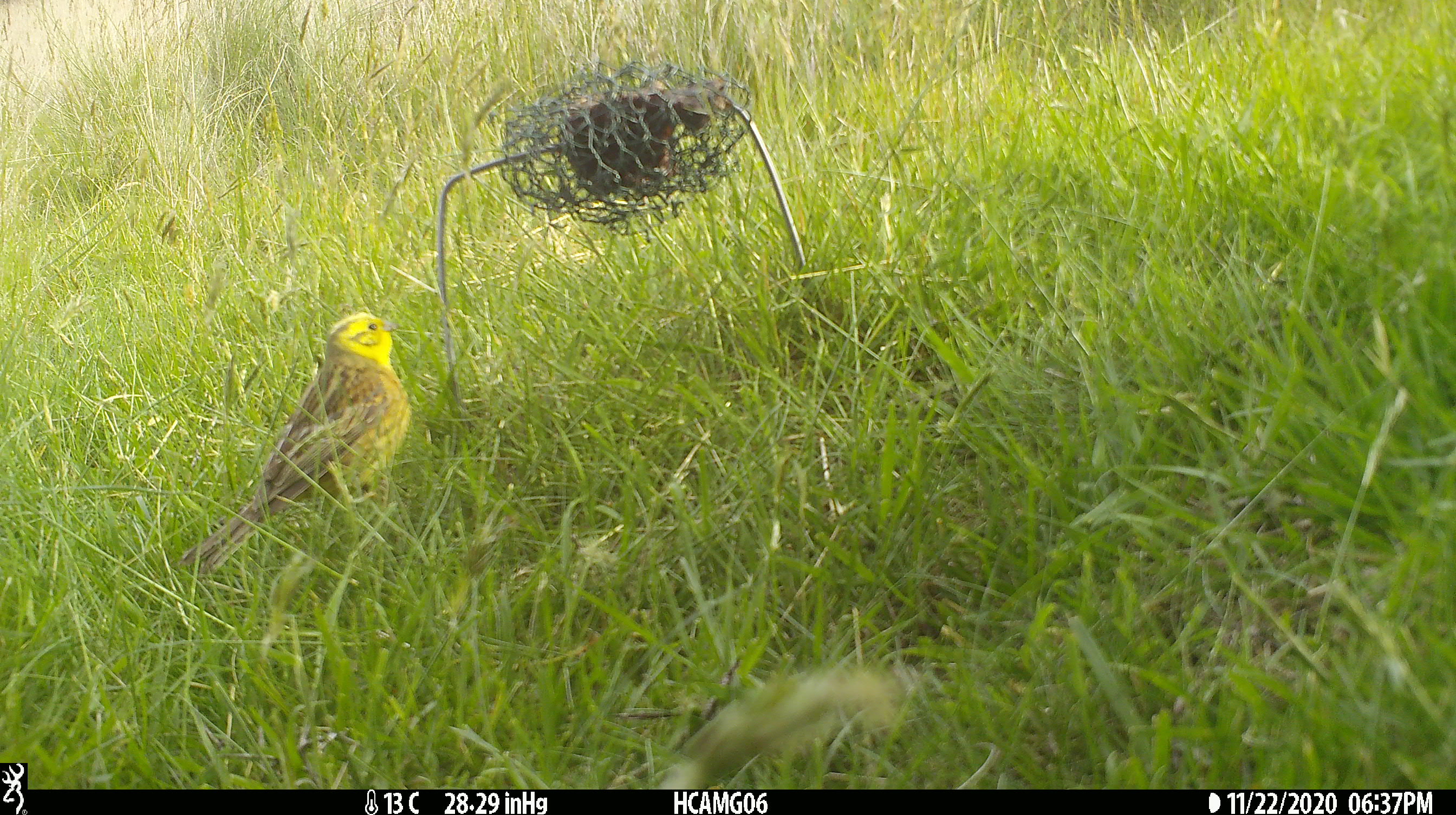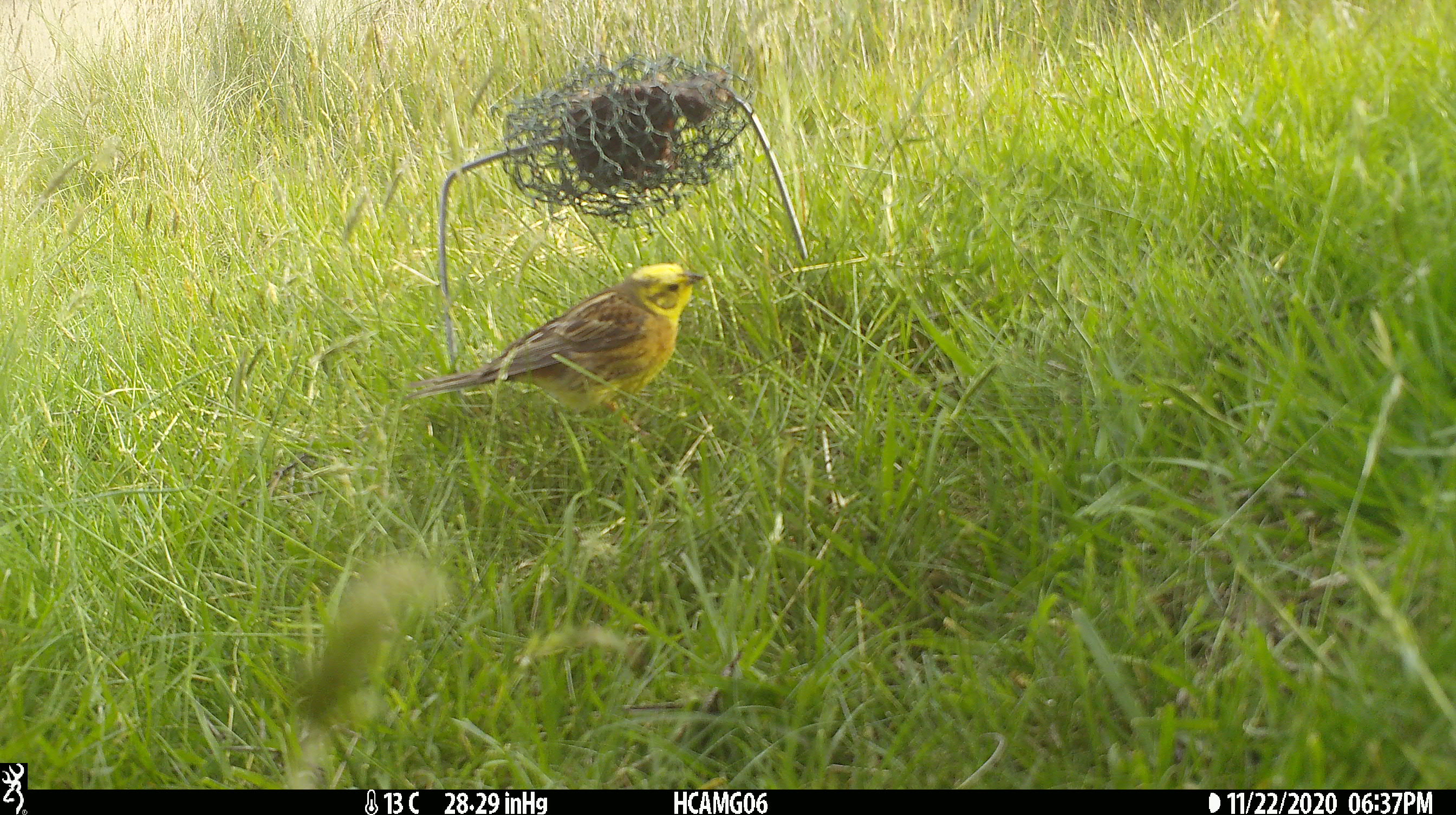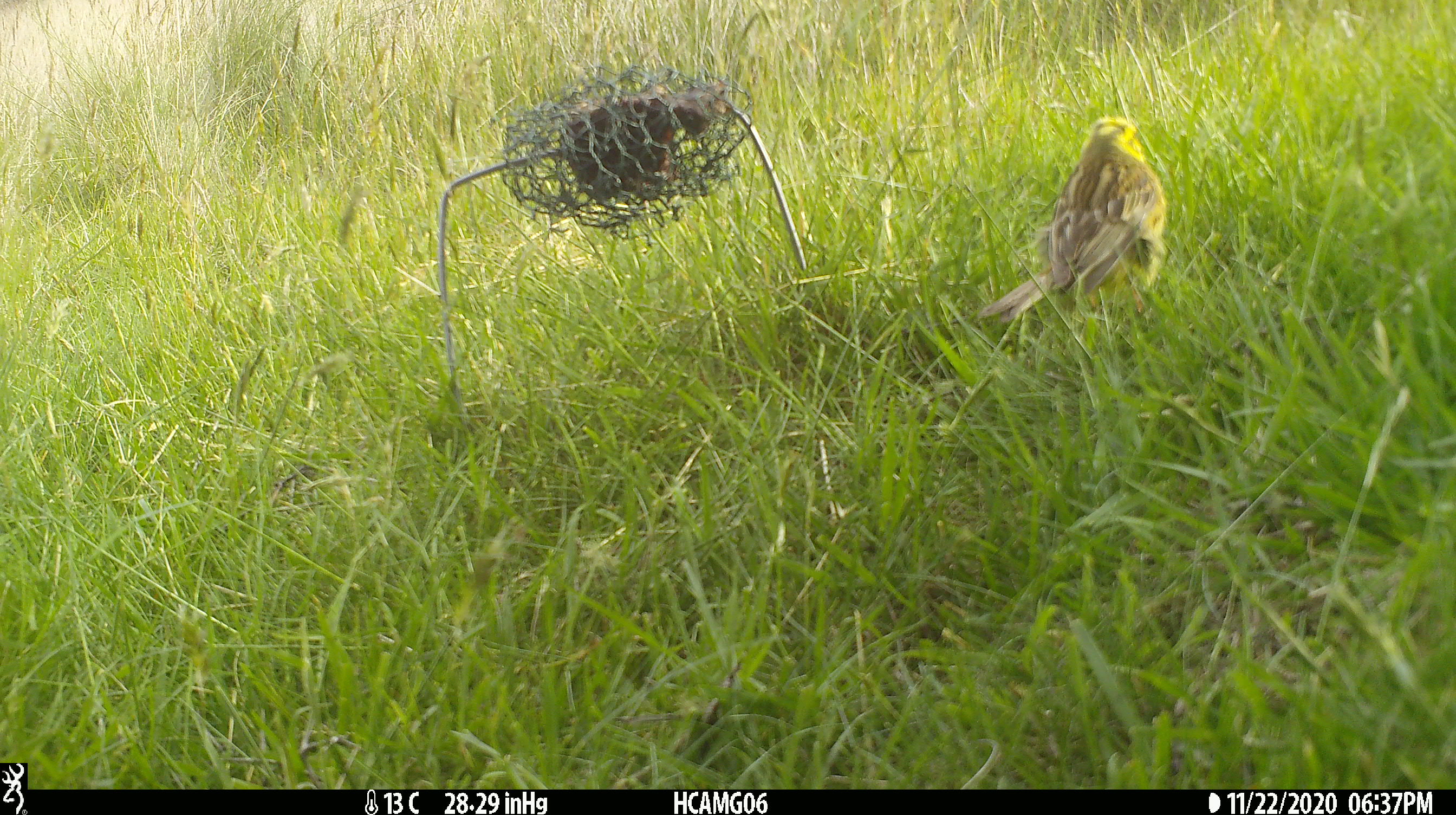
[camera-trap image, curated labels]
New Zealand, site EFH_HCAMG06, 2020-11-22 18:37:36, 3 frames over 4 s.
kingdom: Animalia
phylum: Chordata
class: Aves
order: Passeriformes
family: Emberizidae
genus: Emberiza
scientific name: Emberiza citrinella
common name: yellowhammer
Yellowhammer (Emberiza citrinella).